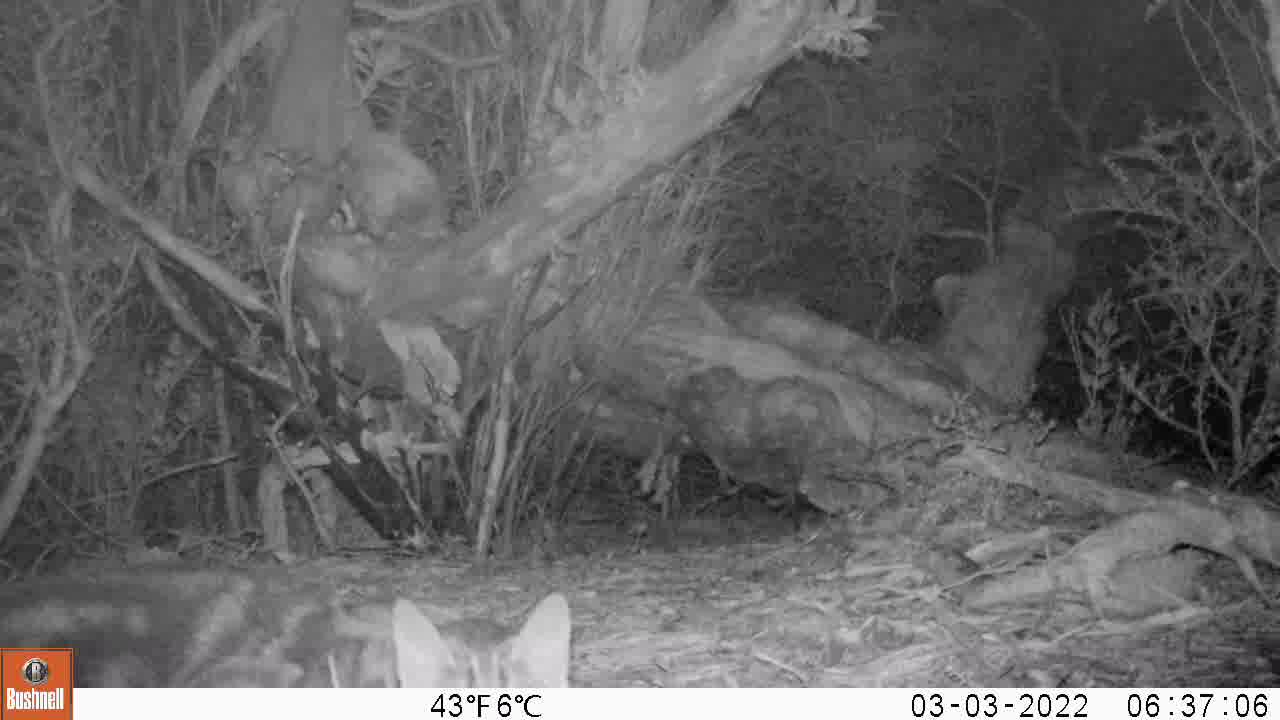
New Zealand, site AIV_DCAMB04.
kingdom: Animalia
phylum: Chordata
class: Mammalia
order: Carnivora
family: Felidae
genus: Felis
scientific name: Felis catus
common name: domestic cat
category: cat